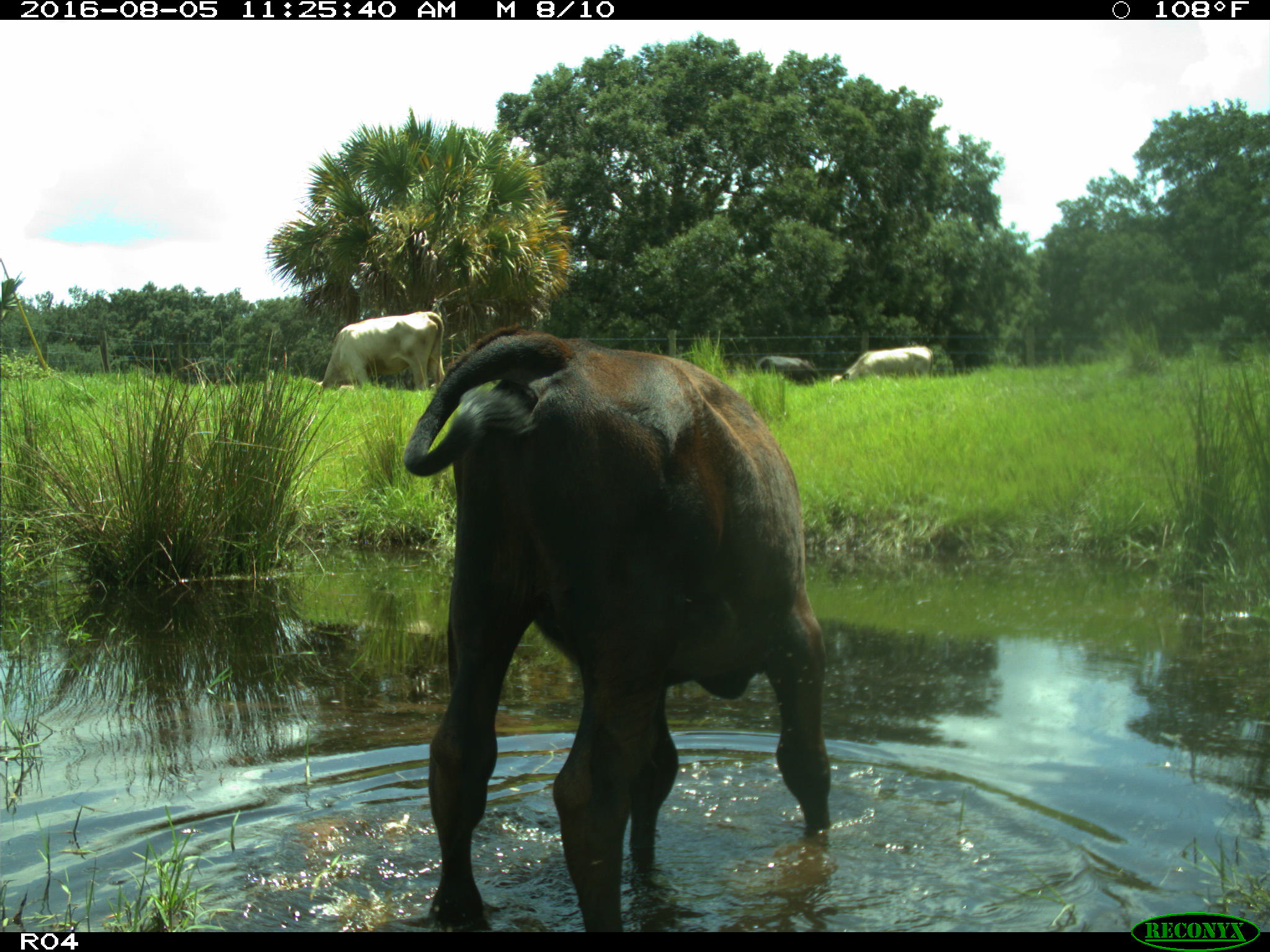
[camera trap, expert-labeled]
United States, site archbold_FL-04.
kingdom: Animalia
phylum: Chordata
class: Mammalia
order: Artiodactyla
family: Bovidae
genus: Bos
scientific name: Bos taurus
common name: domestic cow